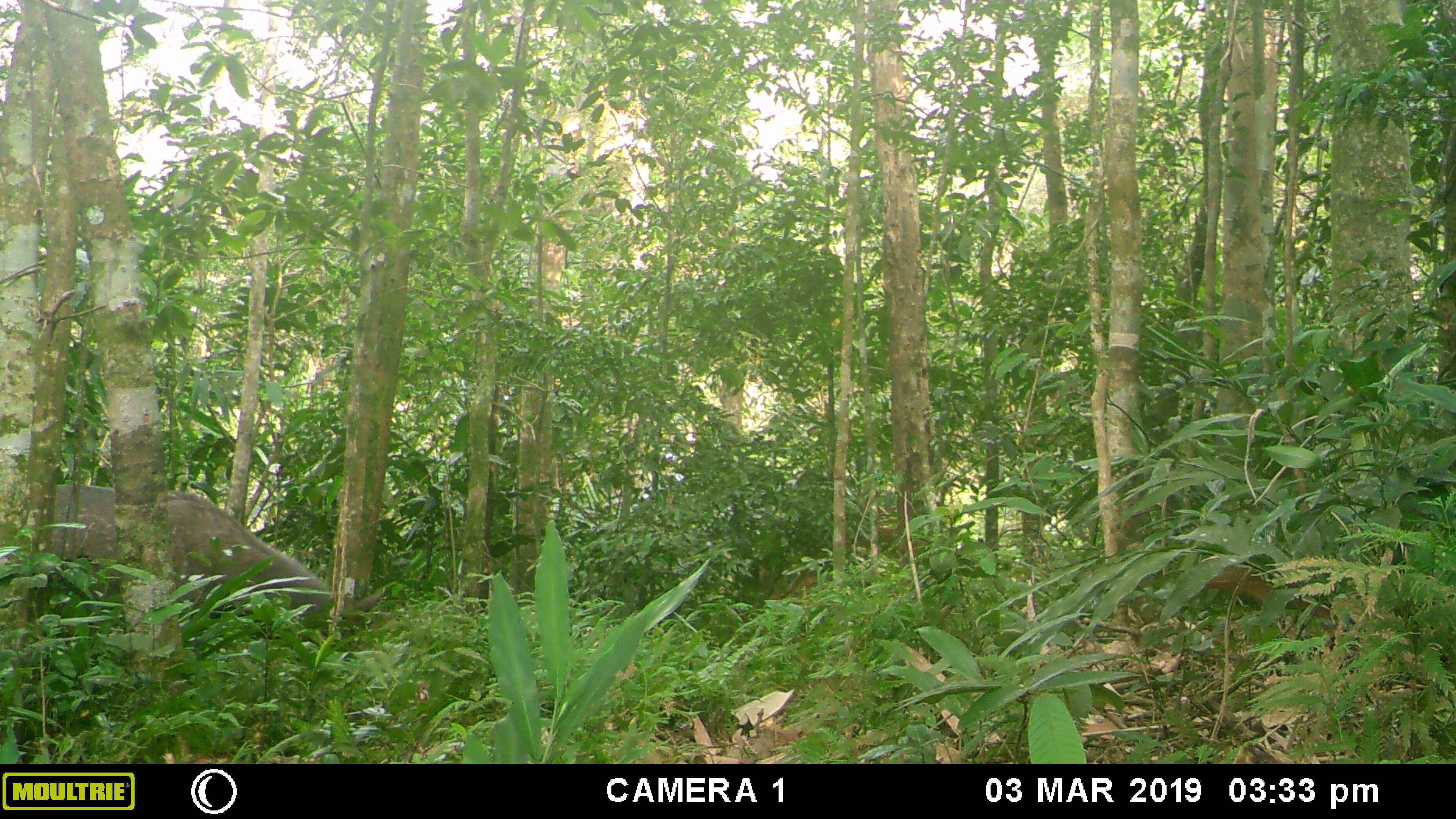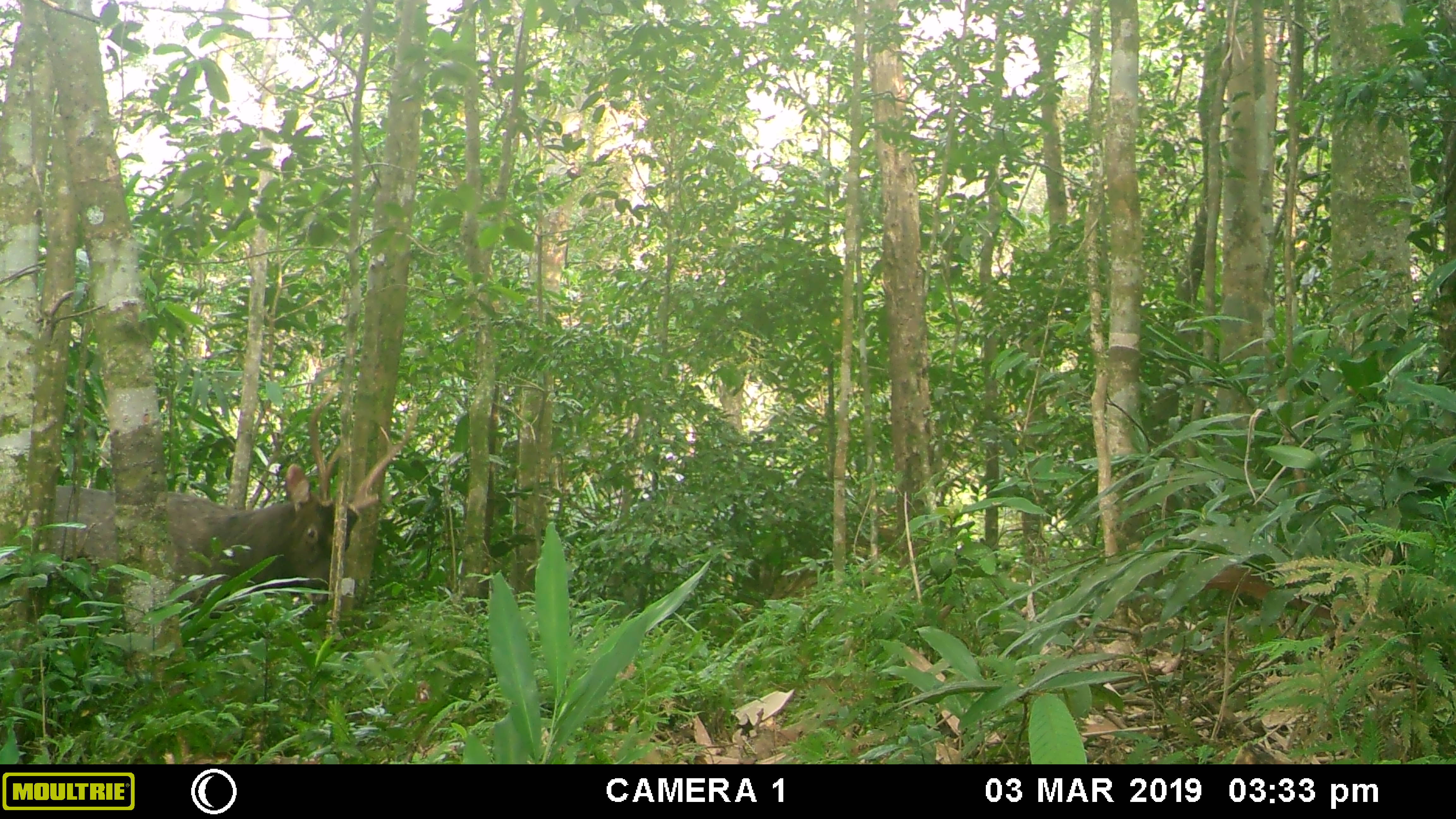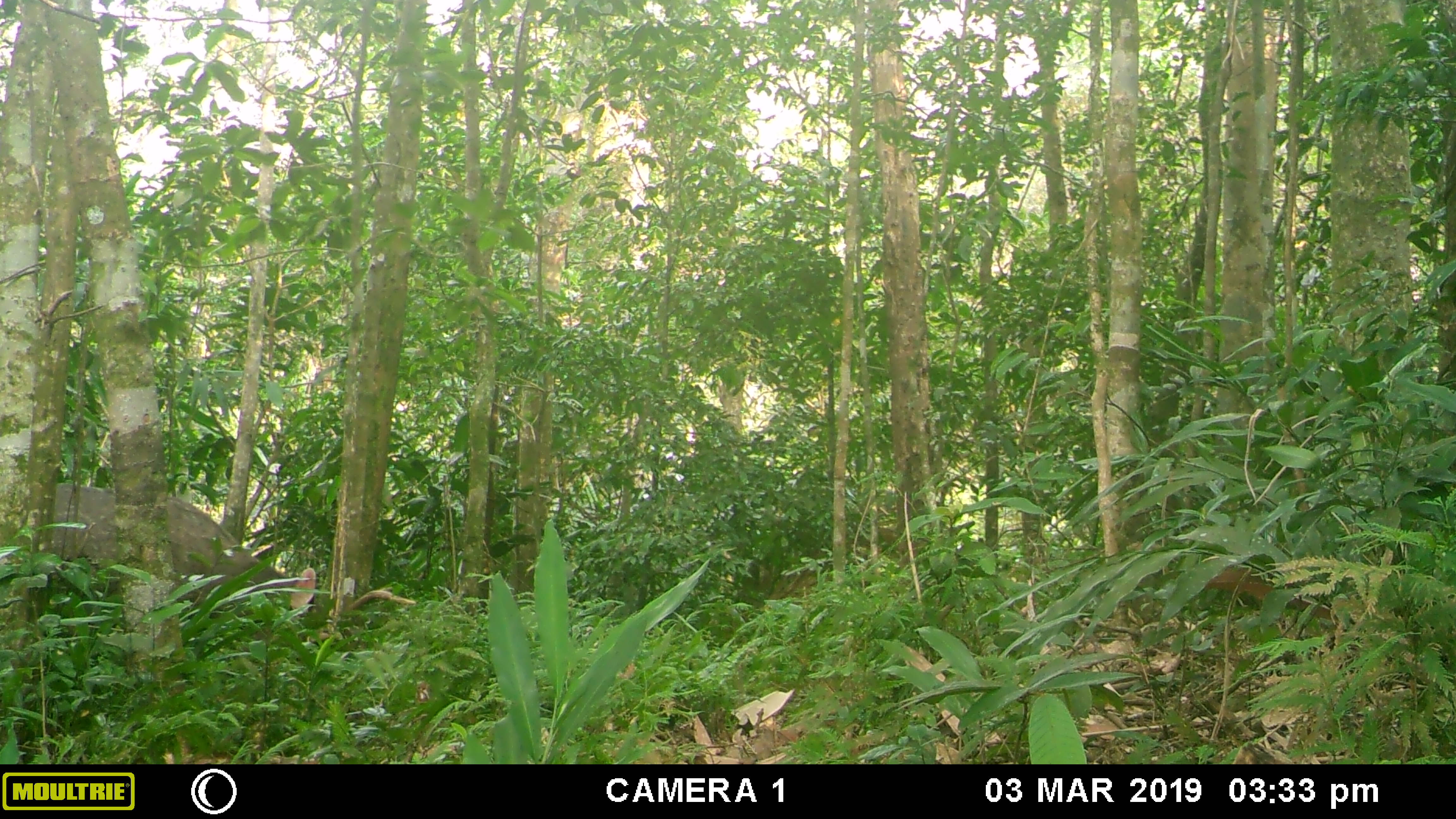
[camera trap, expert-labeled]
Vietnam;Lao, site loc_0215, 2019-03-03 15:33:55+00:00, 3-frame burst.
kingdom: Animalia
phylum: Chordata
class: Mammalia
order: Artiodactyla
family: Cervidae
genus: Rusa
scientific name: Rusa unicolor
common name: sambar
Sambar (Rusa unicolor). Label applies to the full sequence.